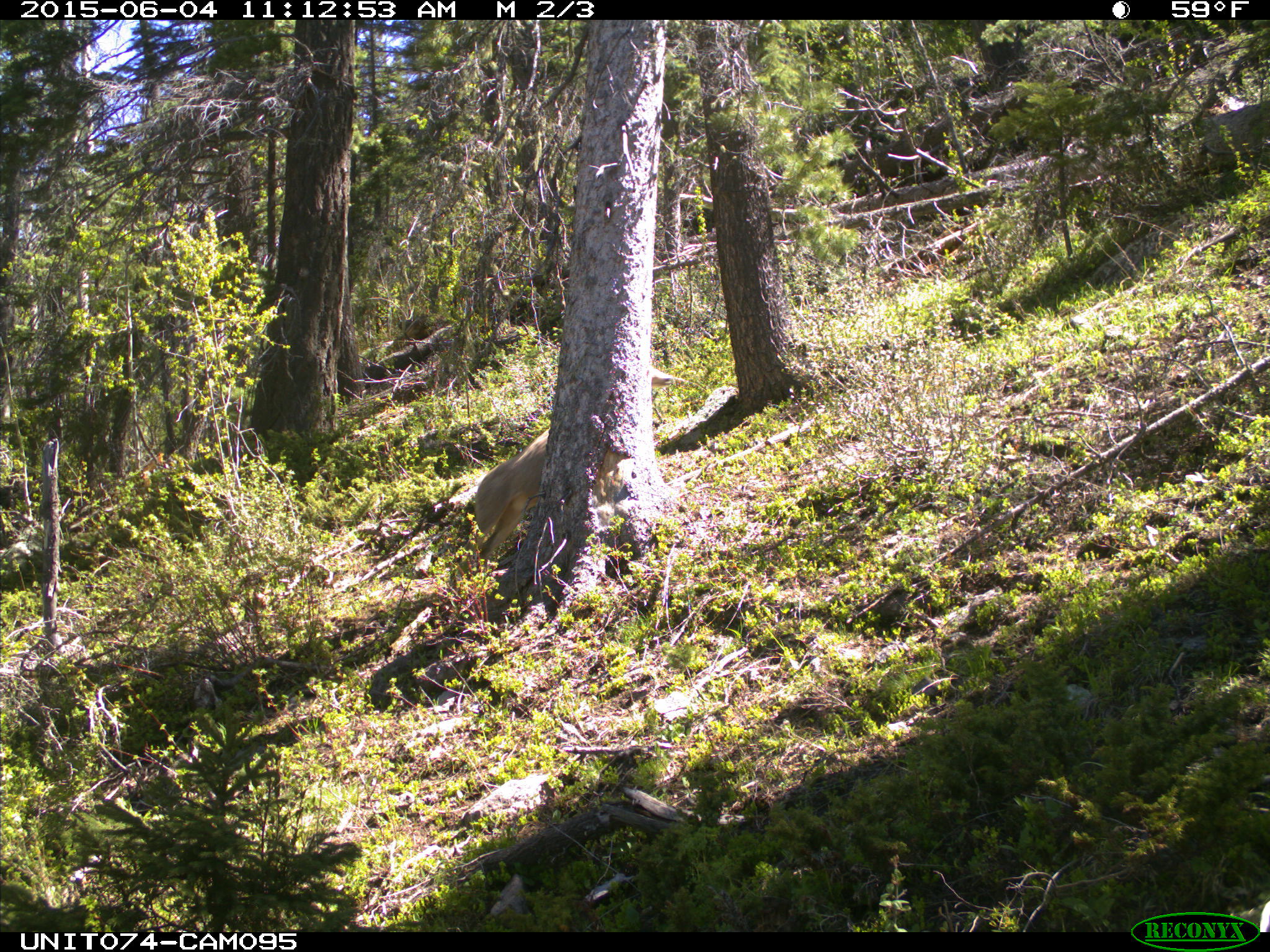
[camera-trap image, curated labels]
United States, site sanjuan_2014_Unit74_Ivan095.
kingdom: Animalia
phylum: Chordata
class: Mammalia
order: Artiodactyla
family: Cervidae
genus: Odocoileus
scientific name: Odocoileus hemionus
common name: mule deer